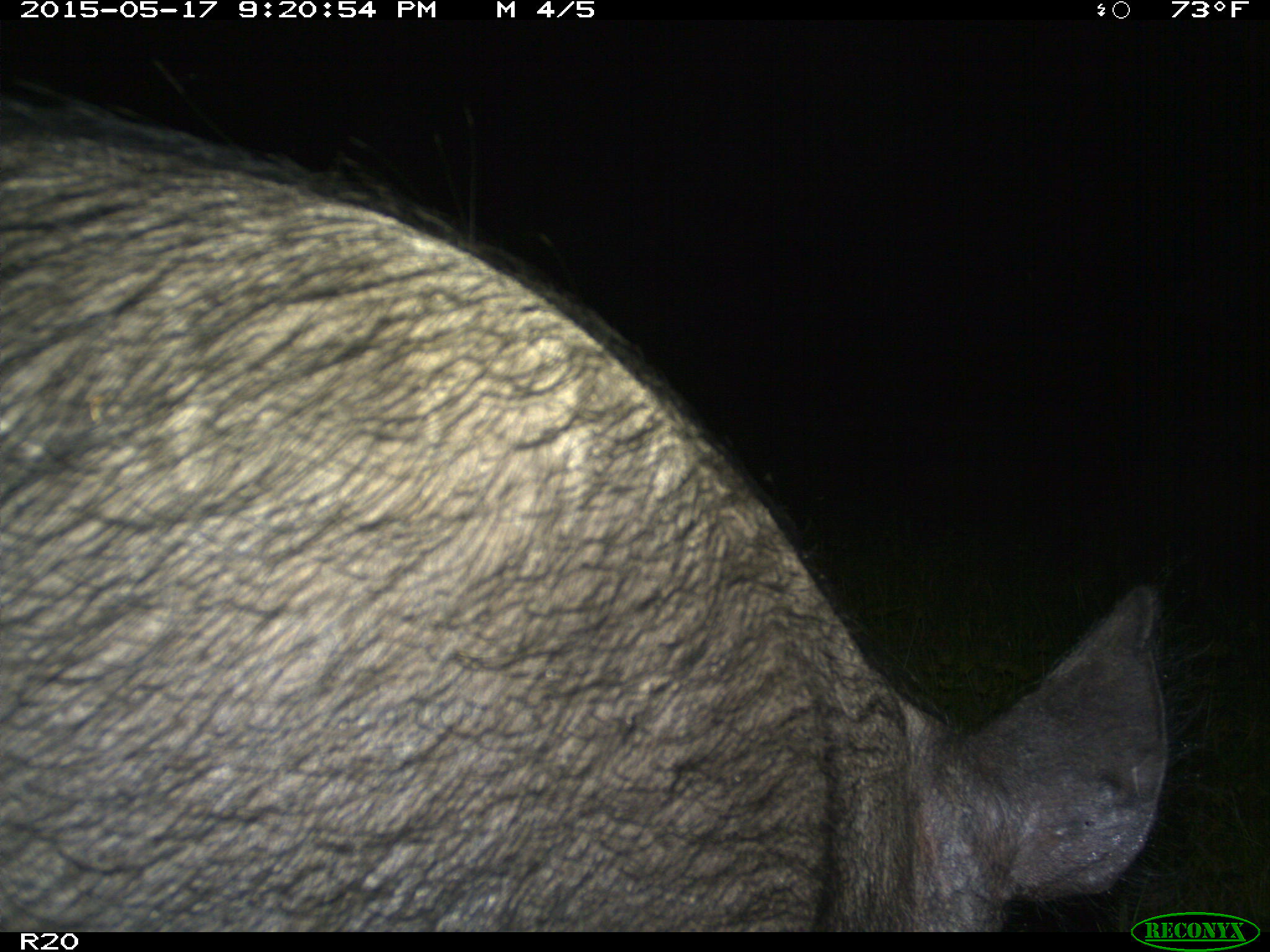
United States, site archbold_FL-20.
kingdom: Animalia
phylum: Chordata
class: Mammalia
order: Artiodactyla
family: Suidae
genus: Sus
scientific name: Sus scrofa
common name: wild boar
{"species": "Sus scrofa (wild boar)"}